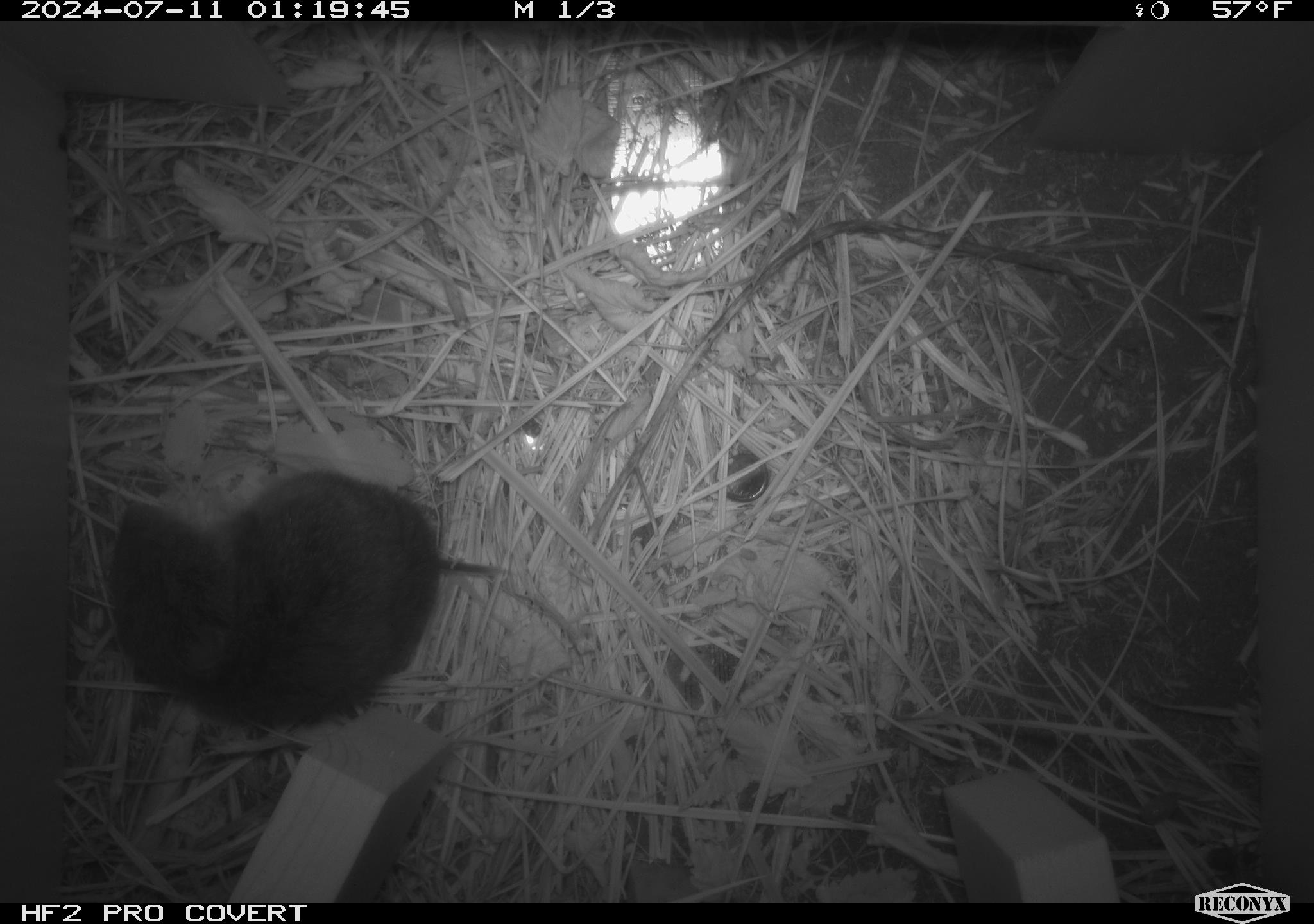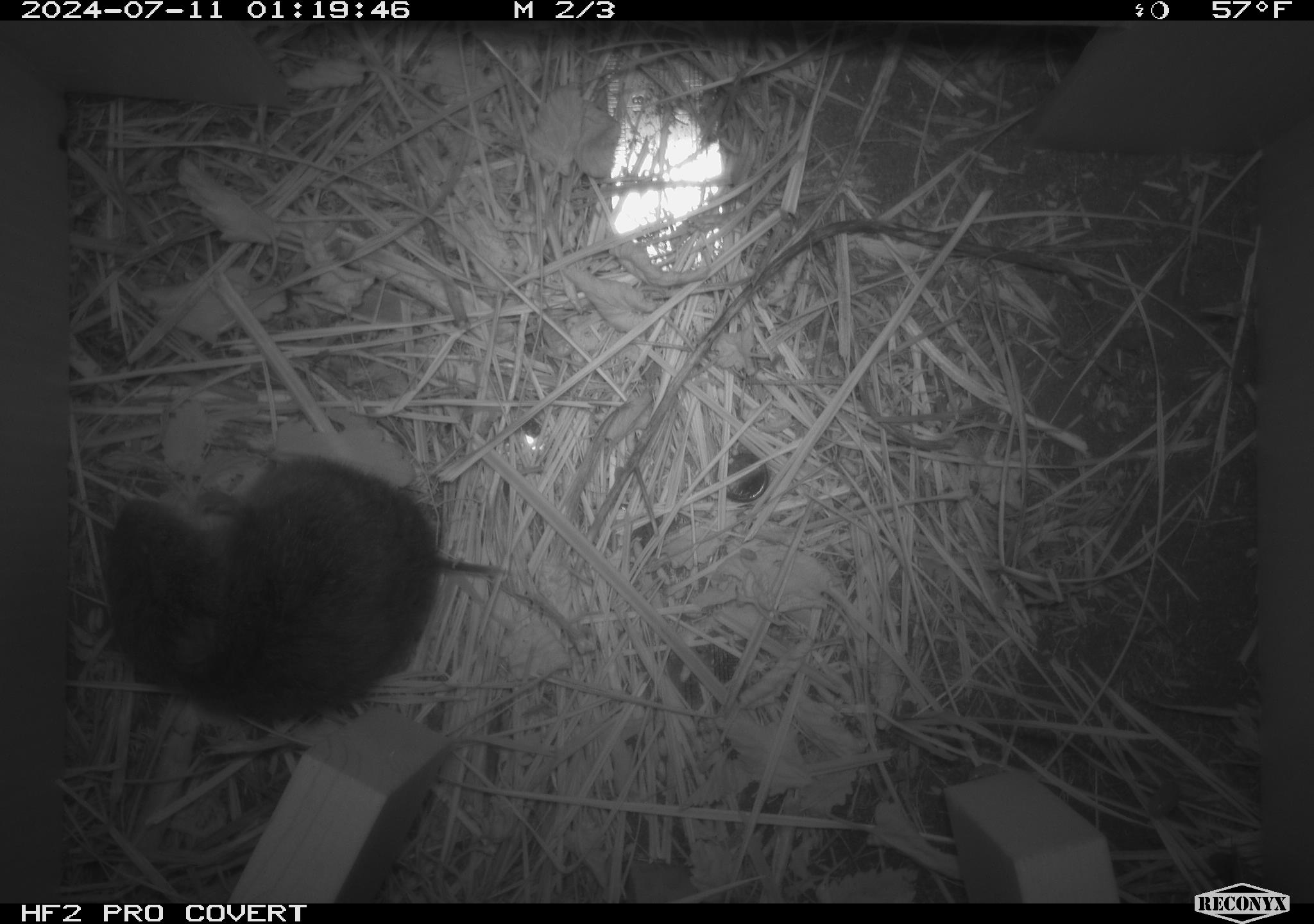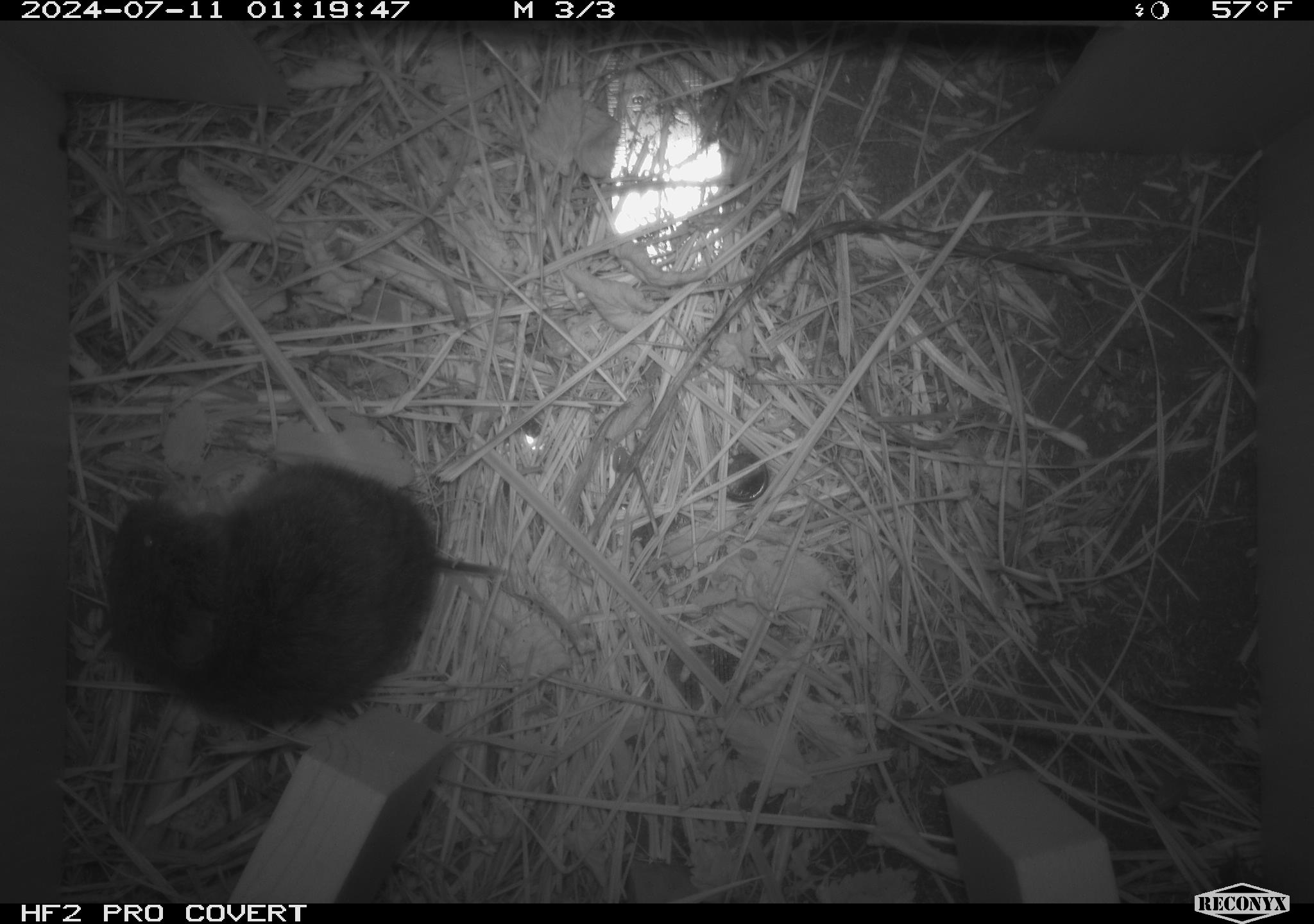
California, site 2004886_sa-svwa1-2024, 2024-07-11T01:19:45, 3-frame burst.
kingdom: Animalia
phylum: Chordata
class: Mammalia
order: Rodentia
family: Cricetidae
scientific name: Arvicolinae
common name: voles, lemmings, and muskrats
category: arvicolinae subfamily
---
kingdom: Animalia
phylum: Arthropoda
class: Insecta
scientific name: Insecta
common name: insect